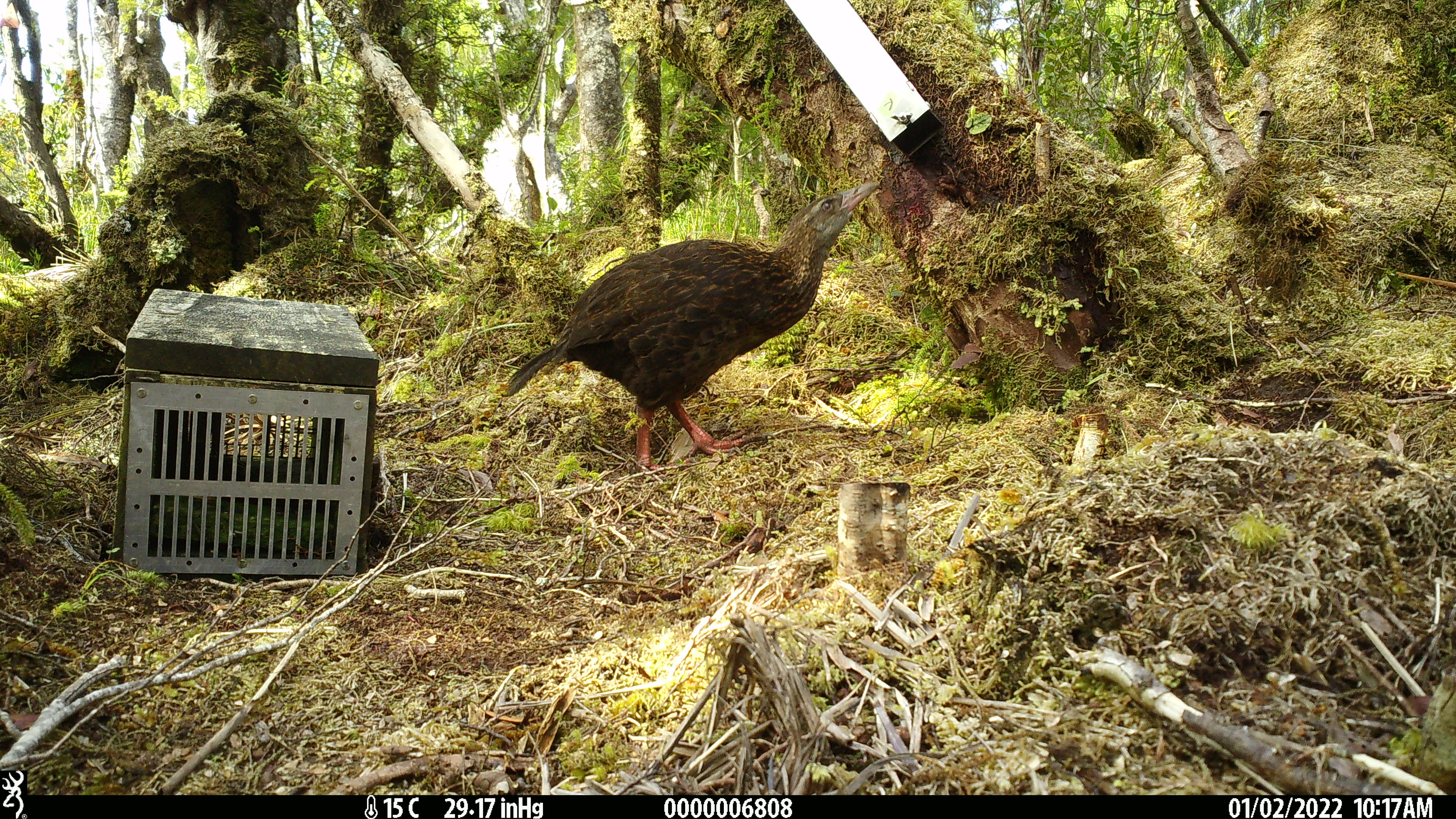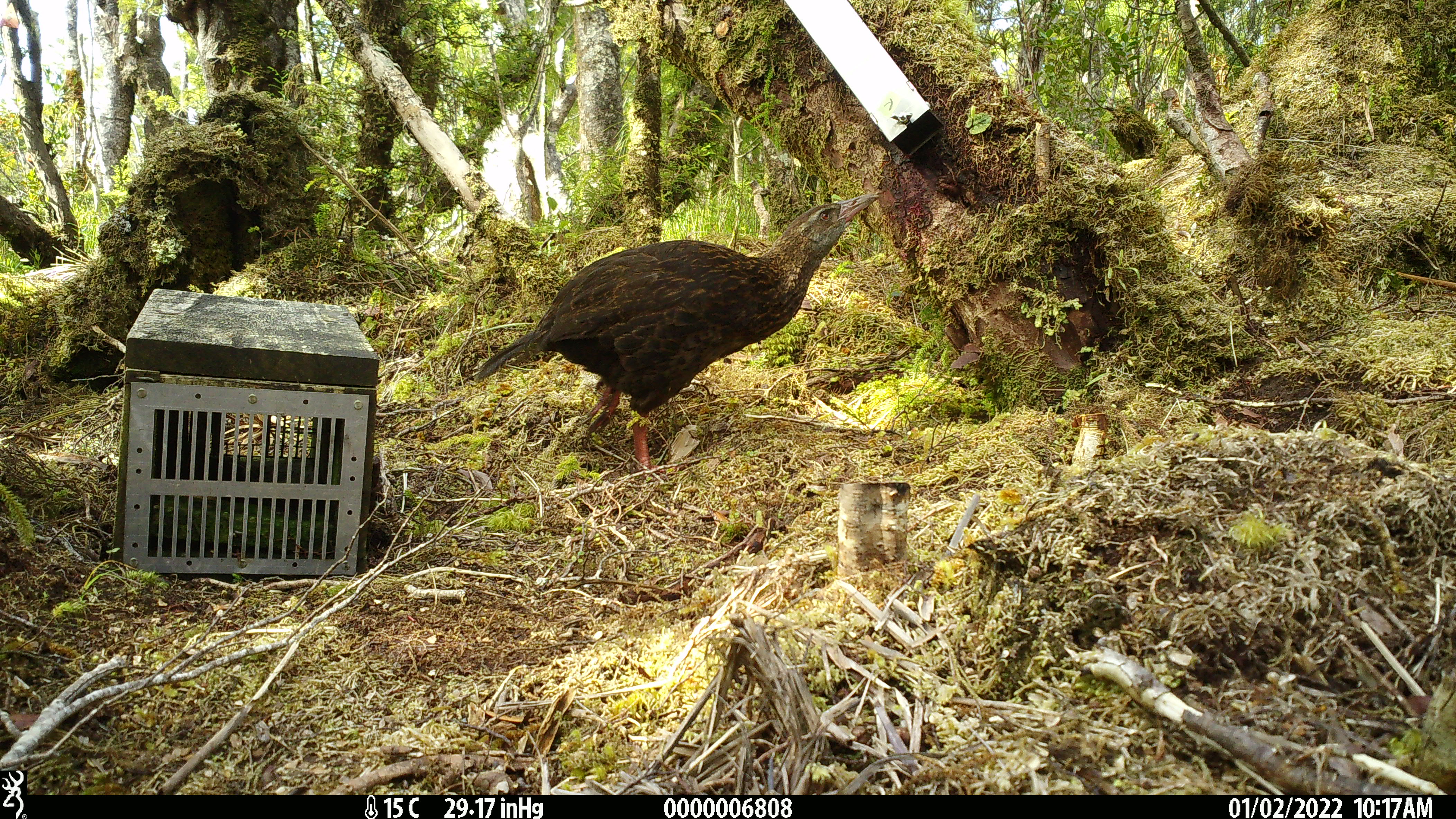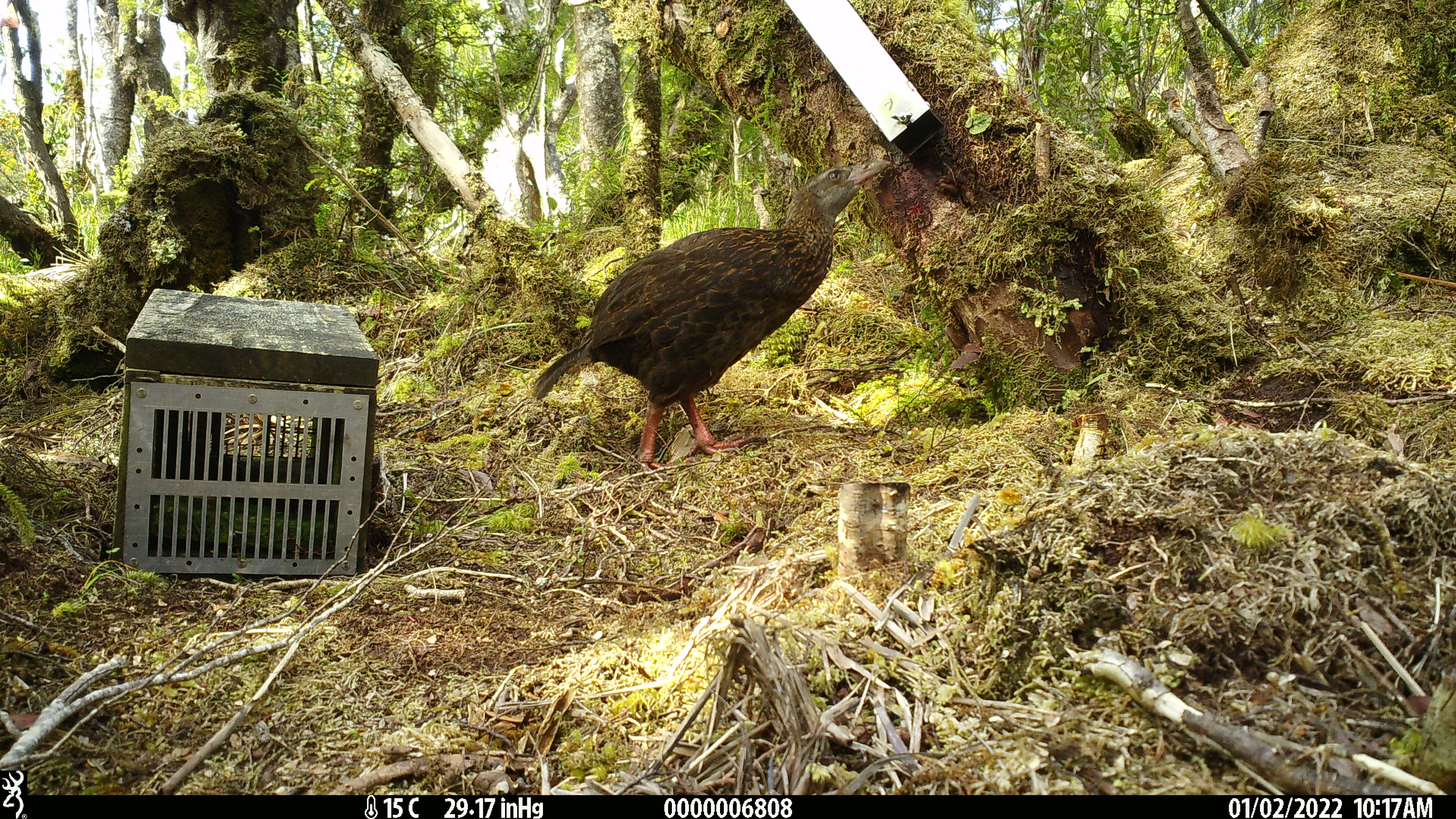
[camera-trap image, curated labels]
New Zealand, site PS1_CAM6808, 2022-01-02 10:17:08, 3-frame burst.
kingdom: Animalia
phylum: Chordata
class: Aves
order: Gruiformes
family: Rallidae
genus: Gallirallus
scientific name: Gallirallus australis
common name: weka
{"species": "weka (Gallirallus australis)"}